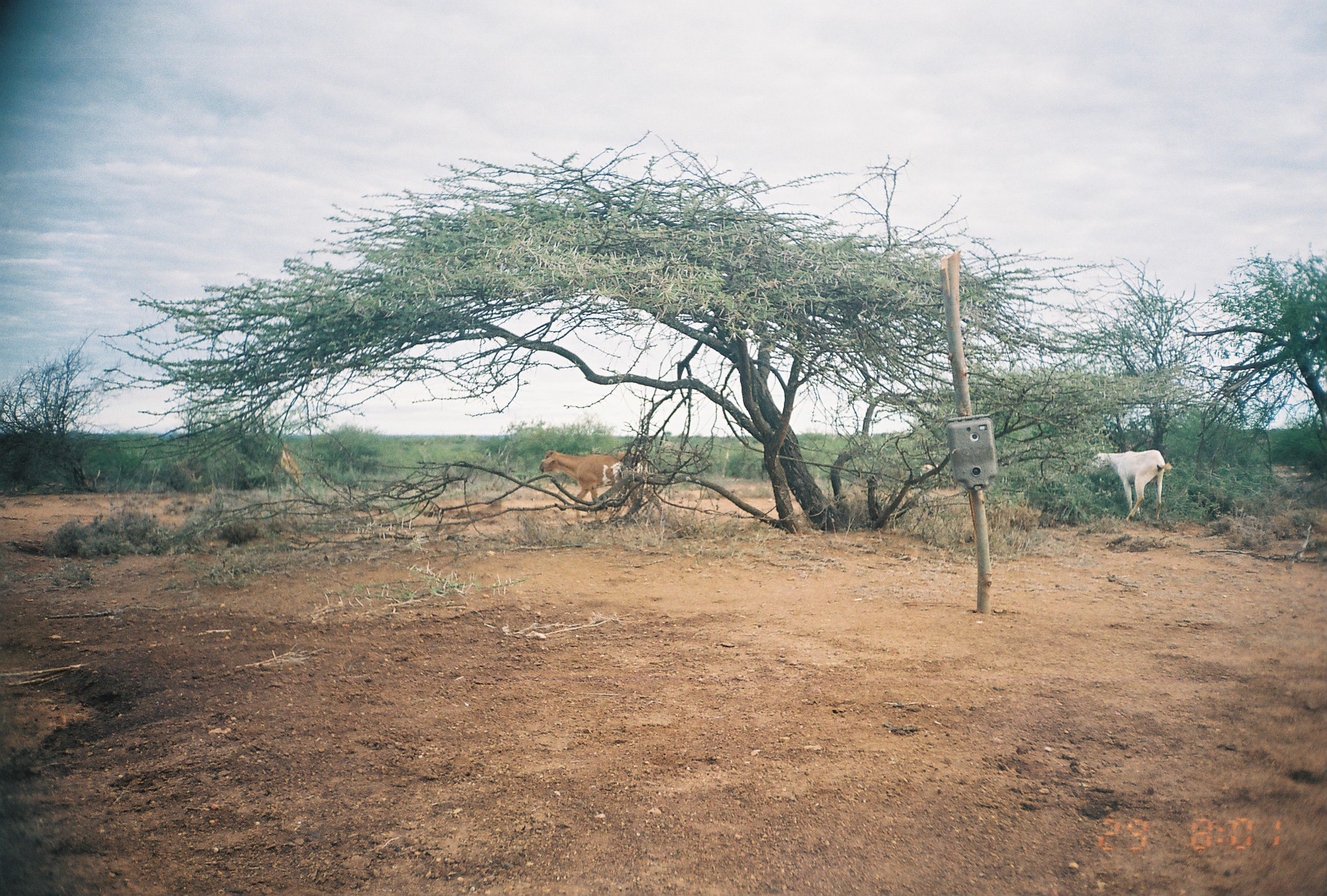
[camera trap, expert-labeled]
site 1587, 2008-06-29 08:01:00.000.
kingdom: Animalia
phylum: Chordata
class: Mammalia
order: Artiodactyla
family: Bovidae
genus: Capra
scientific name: Capra aegagrus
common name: wild goat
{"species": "Capra aegagrus (wild goat)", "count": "4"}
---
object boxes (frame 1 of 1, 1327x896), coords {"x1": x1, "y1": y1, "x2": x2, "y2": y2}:
capra aegagrus: {"x1": 541, "y1": 448, "x2": 666, "y2": 522}; {"x1": 1093, "y1": 448, "x2": 1172, "y2": 520}; {"x1": 271, "y1": 439, "x2": 305, "y2": 489}